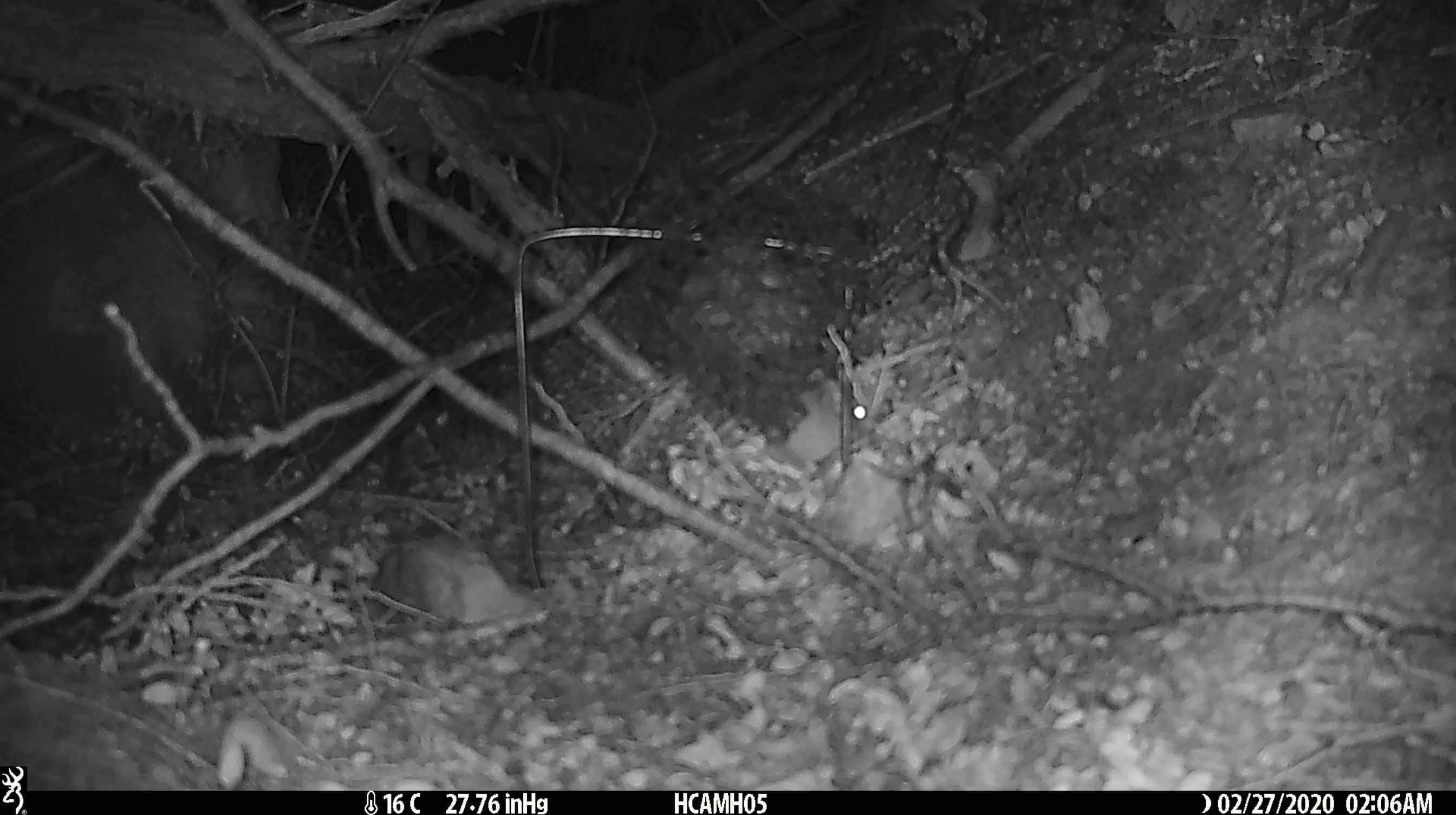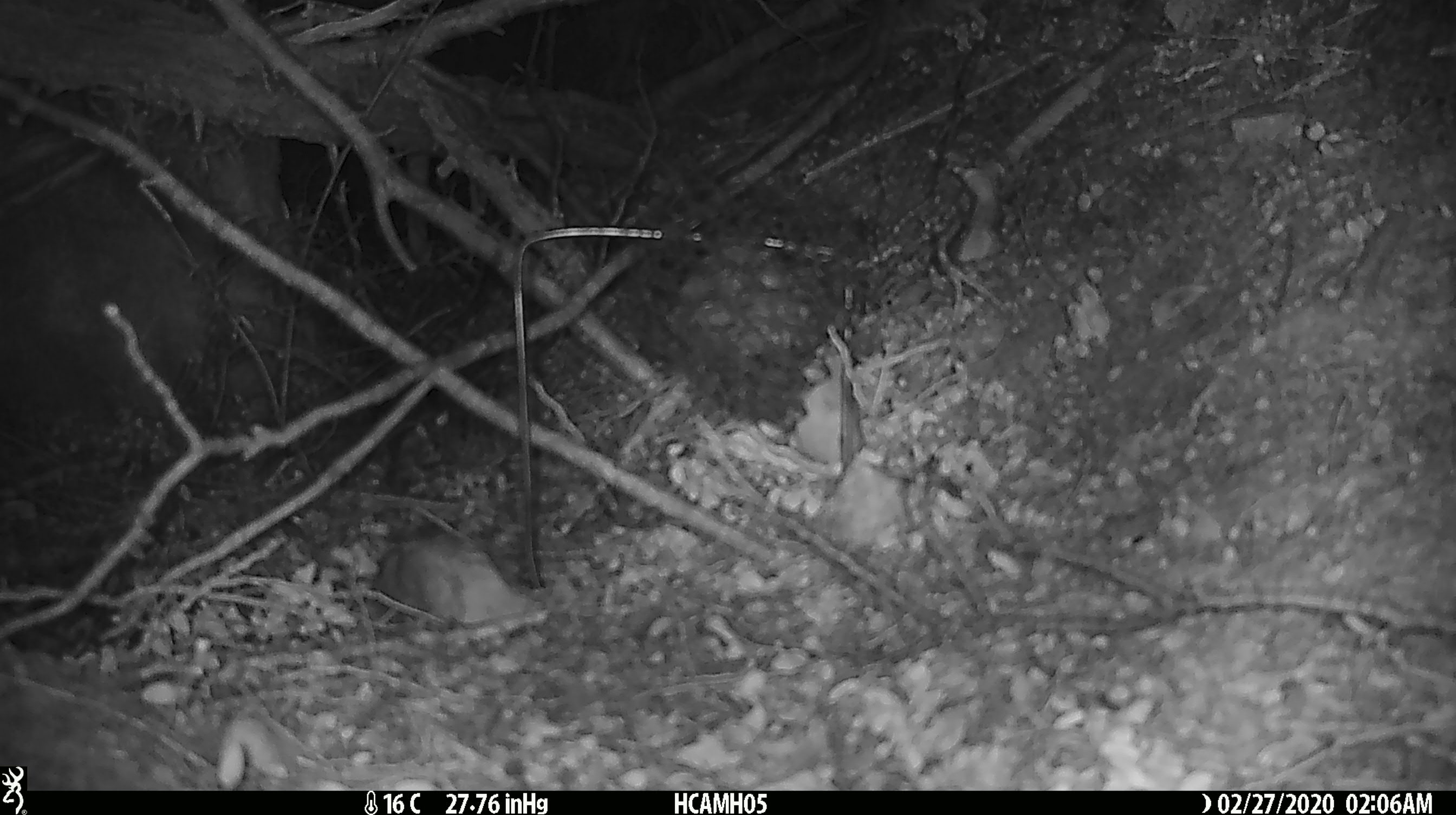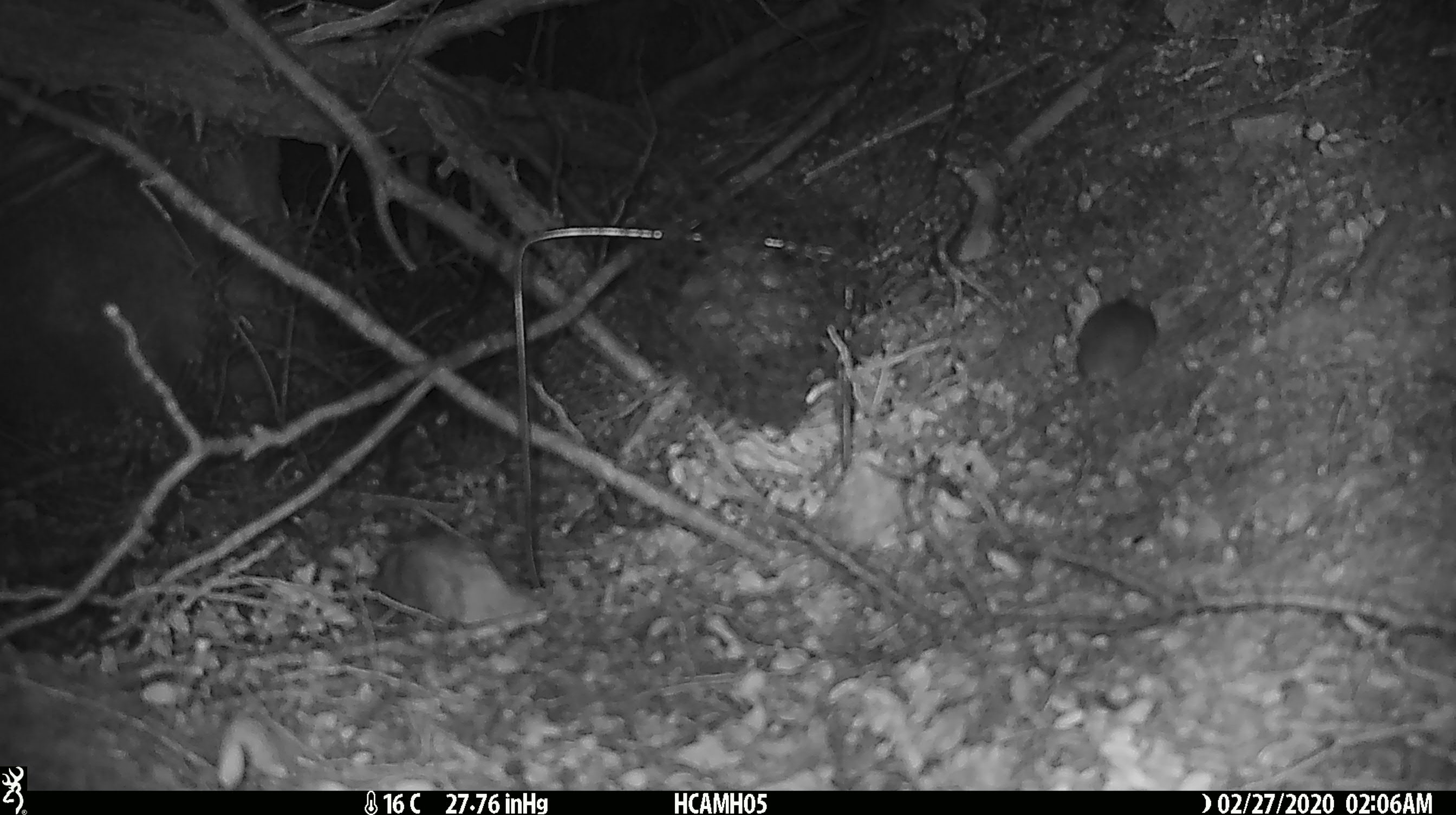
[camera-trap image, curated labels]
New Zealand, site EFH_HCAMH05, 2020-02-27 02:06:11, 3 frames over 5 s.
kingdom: Animalia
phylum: Chordata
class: Mammalia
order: Rodentia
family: Muridae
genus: Mus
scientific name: Mus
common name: mouse